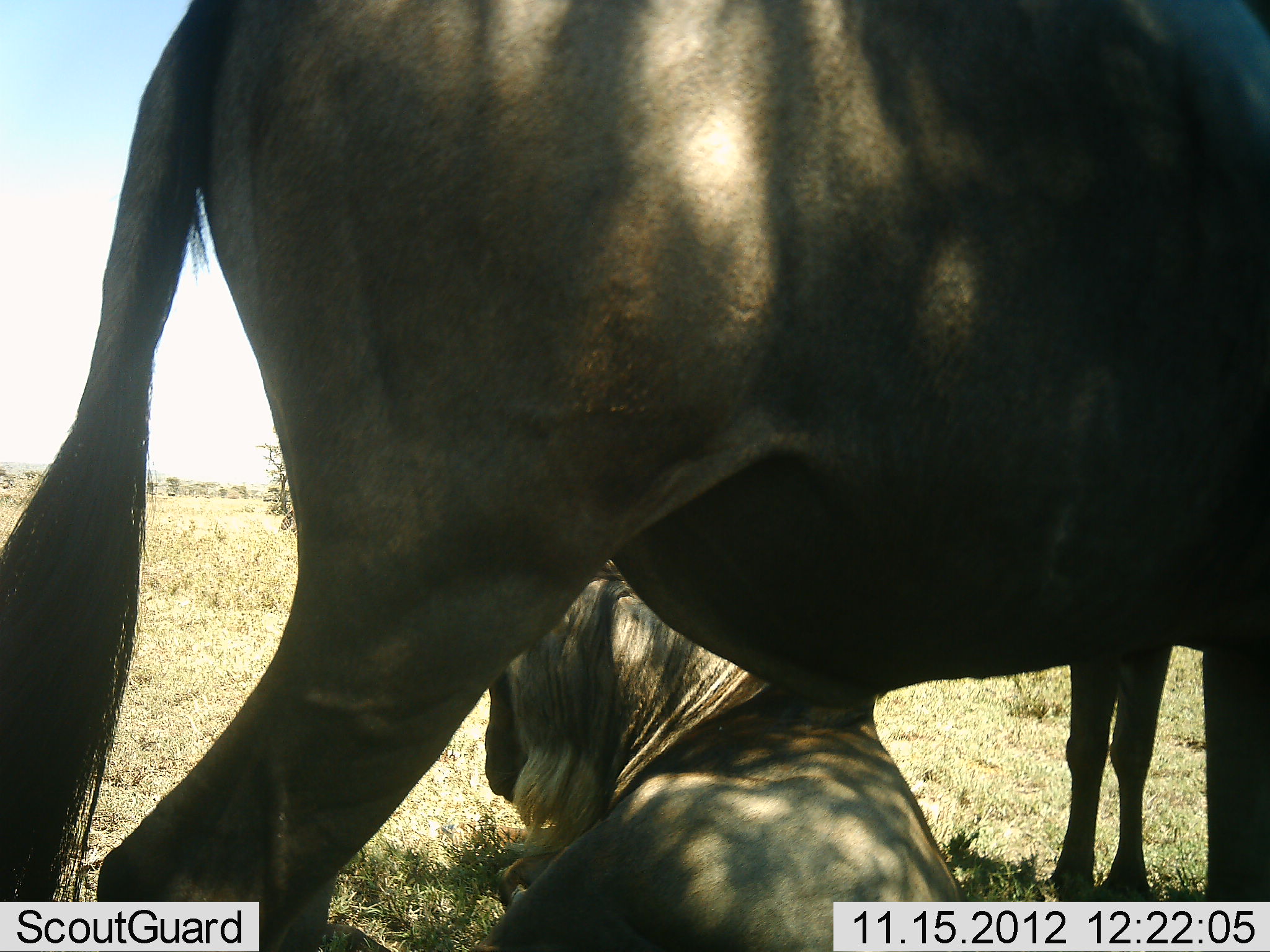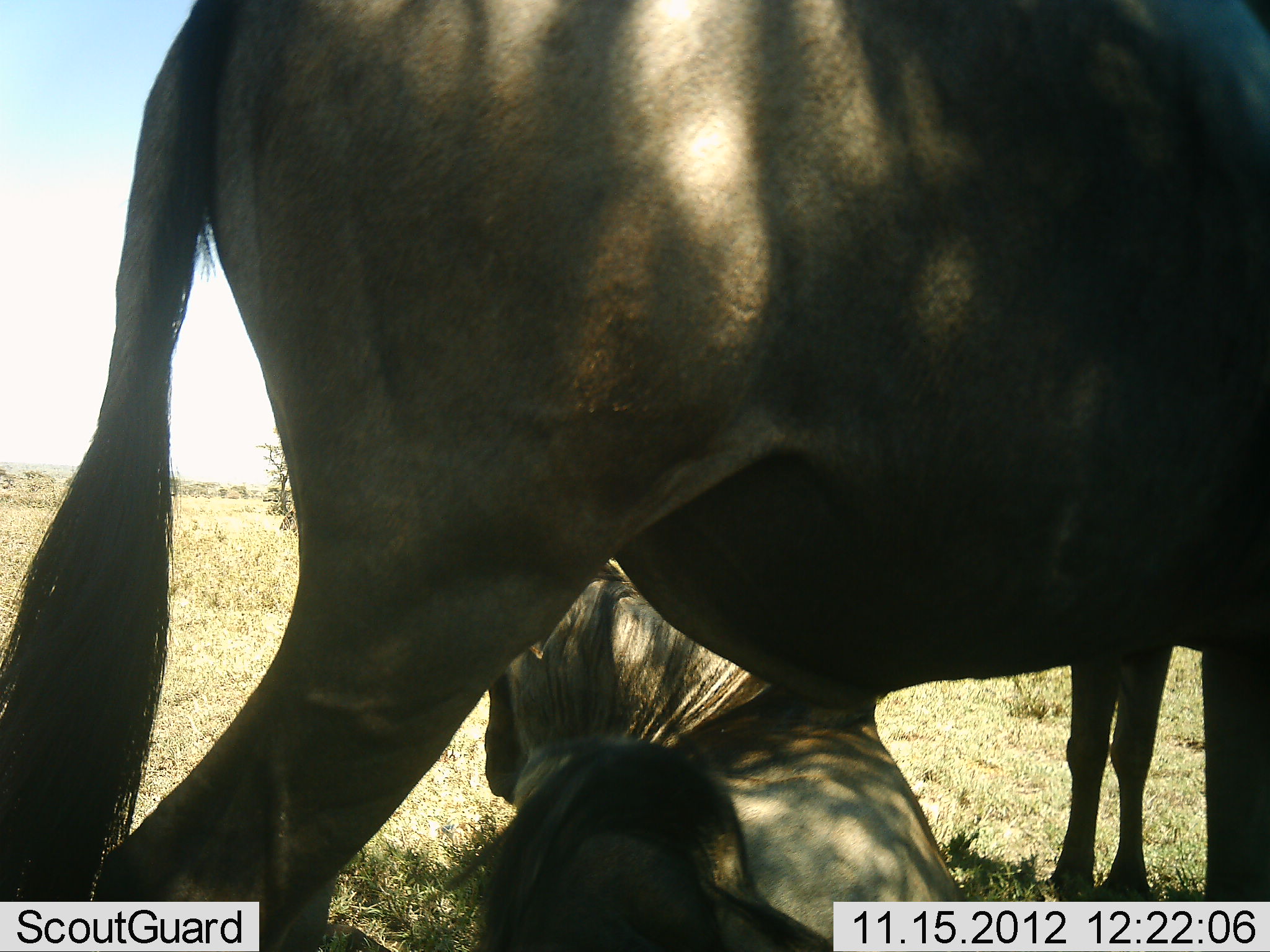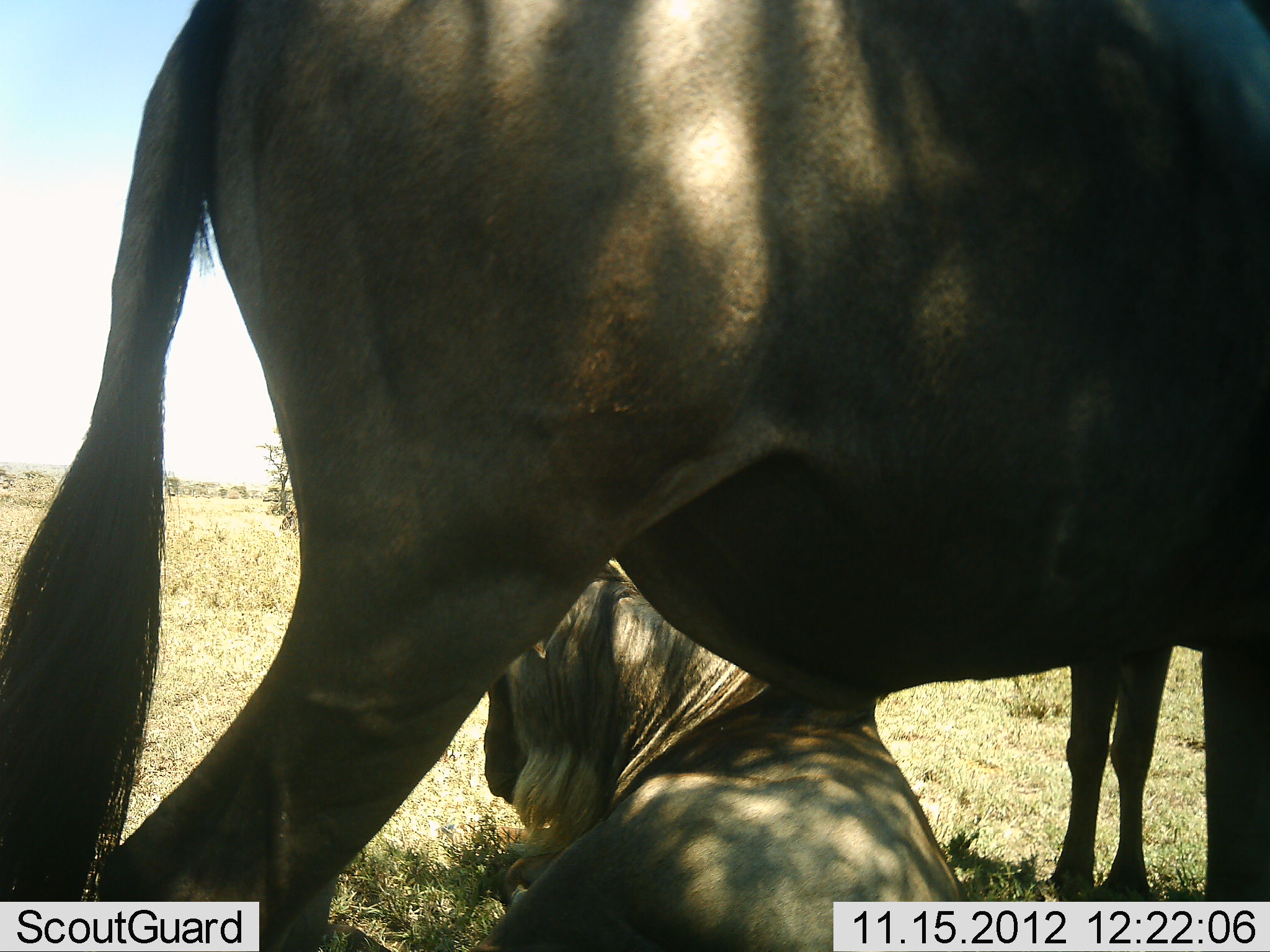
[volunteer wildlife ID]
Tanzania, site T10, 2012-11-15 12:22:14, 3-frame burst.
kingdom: Animalia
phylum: Chordata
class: Mammalia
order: Artiodactyla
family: Bovidae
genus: Connochaetes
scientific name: Connochaetes taurinus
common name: blue wildebeest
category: wildebeest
Wildebeest (blue wildebeest) (Connochaetes taurinus), count 3. Behavior (volunteer vote fractions): standing 80%, resting 100%, moving 0%, interacting 0%. Young present (vote fraction): 0%. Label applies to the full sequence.